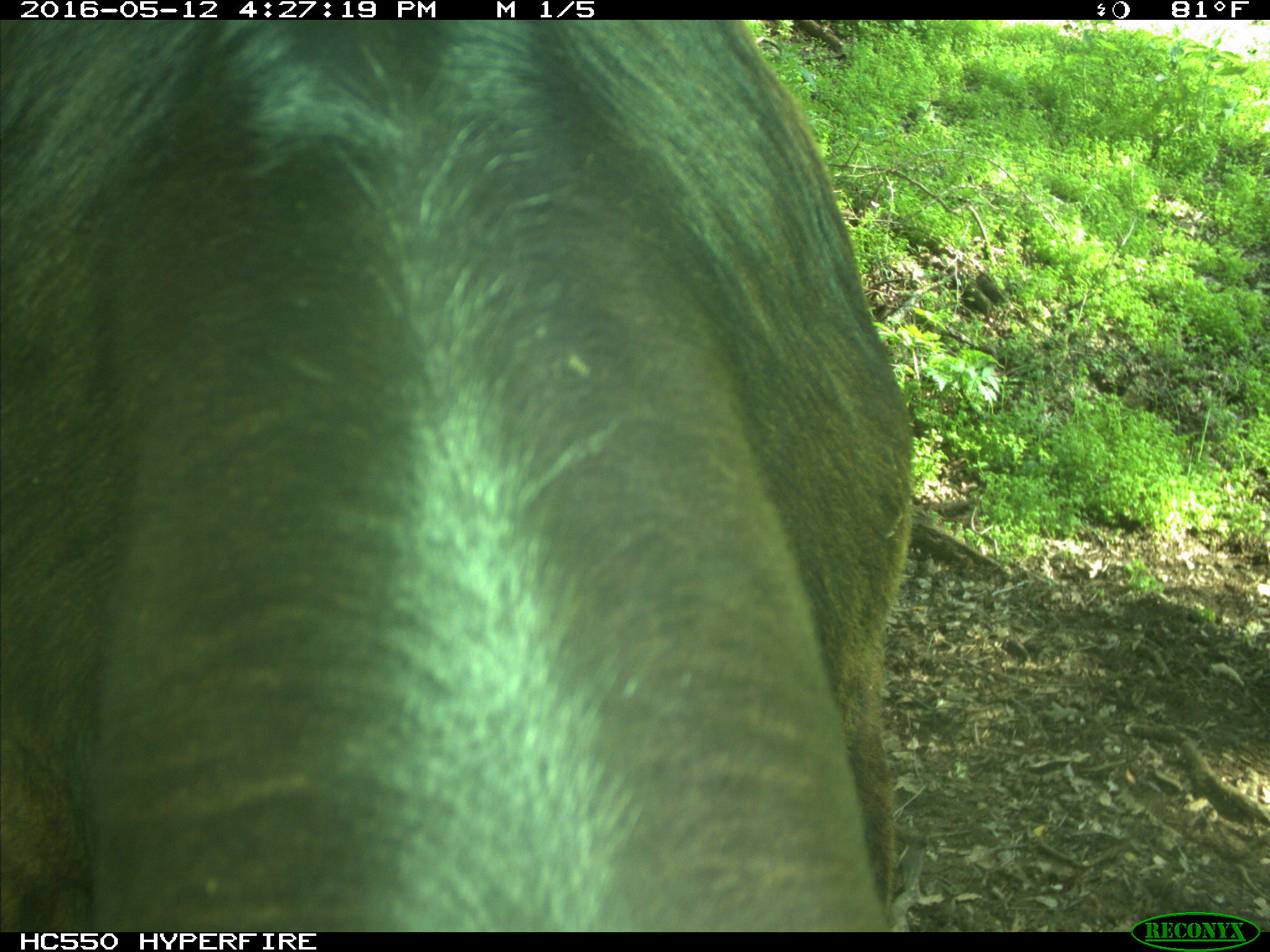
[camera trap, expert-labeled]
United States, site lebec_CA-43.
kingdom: Animalia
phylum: Chordata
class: Mammalia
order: Artiodactyla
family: Bovidae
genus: Bos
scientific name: Bos taurus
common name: domestic cow